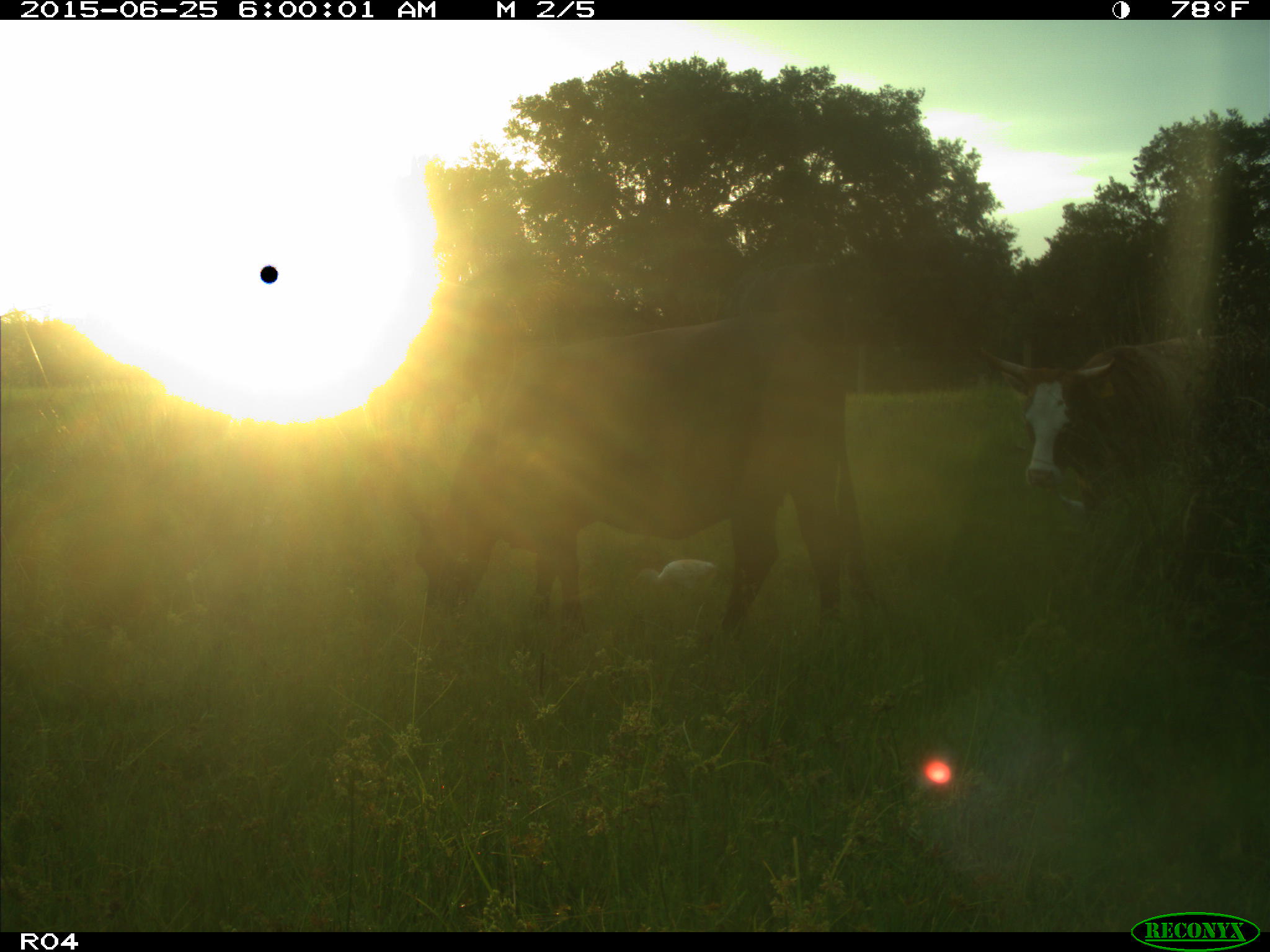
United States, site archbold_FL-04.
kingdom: Animalia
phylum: Chordata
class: Mammalia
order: Artiodactyla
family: Bovidae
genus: Bos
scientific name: Bos taurus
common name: domestic cow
Bos taurus (domestic cow).